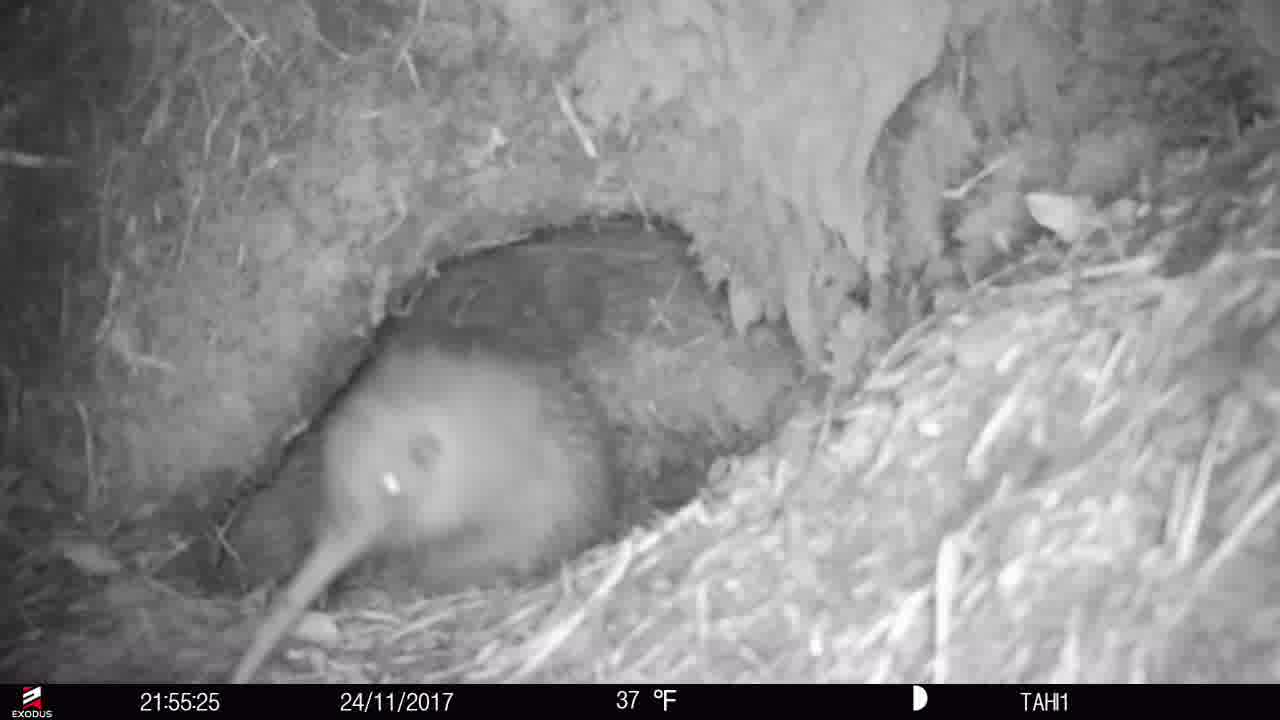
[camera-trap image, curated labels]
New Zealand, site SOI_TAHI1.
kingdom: Animalia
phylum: Chordata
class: Aves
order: Apterygiformes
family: Apterygidae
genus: Apteryx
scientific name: Apteryx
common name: kiwi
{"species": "kiwi (Apteryx)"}